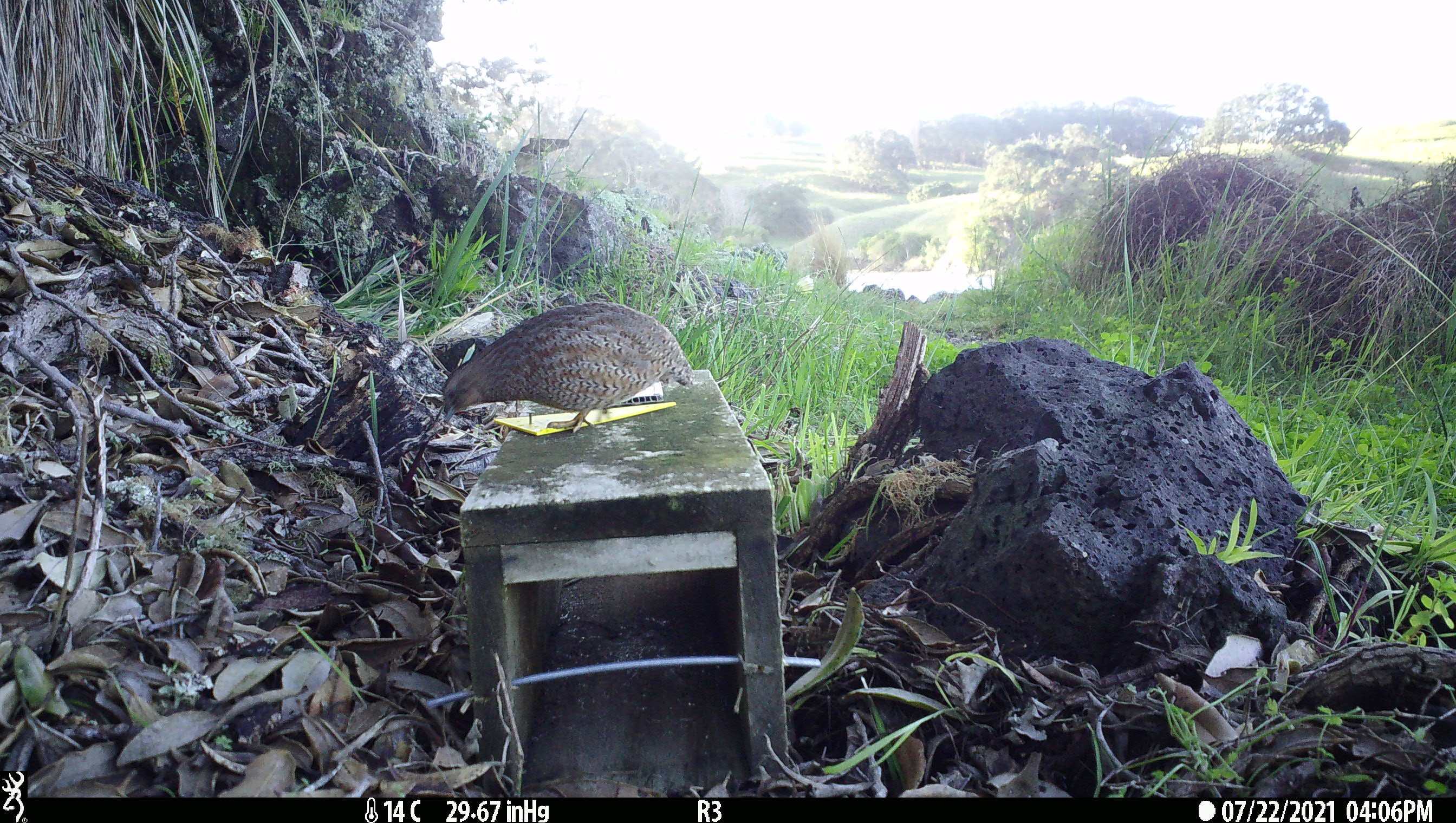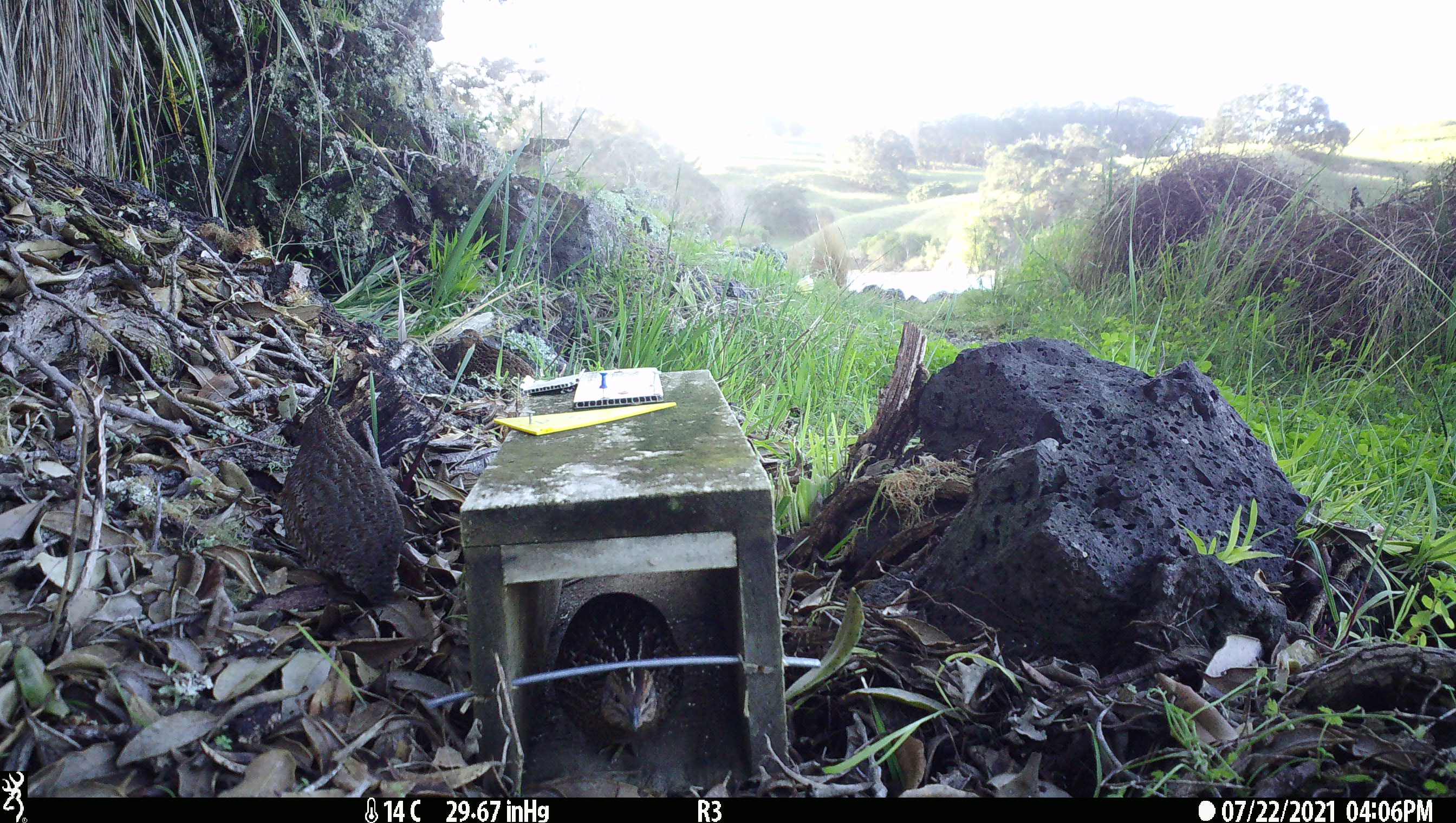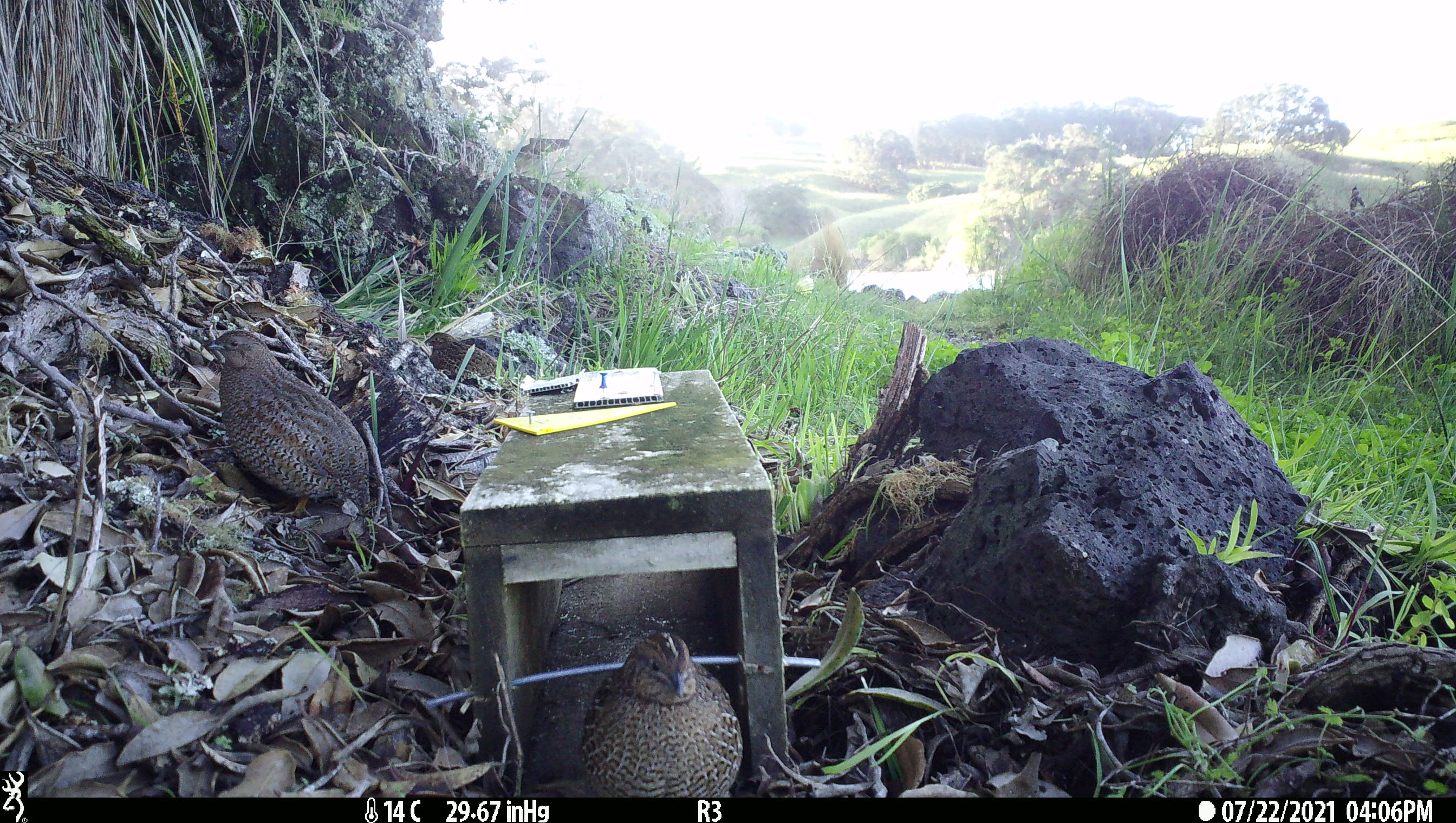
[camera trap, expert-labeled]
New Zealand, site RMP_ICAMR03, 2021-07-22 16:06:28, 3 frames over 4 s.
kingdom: Animalia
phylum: Chordata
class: Aves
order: Galliformes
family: Phasianidae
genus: Synoicus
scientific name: Synoicus ypsilophorus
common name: brown quail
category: quail brown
Quail brown (brown quail) (Synoicus ypsilophorus).